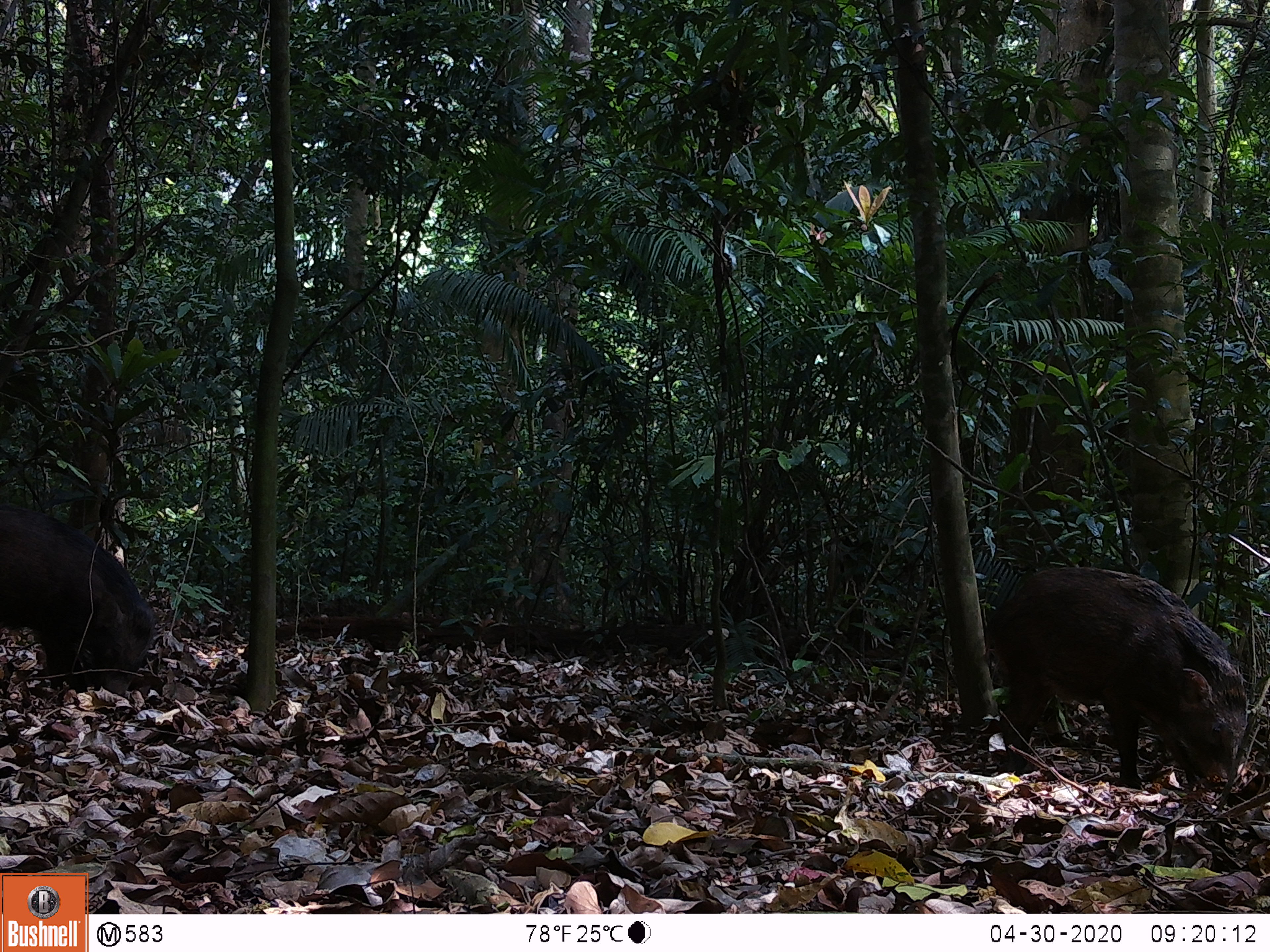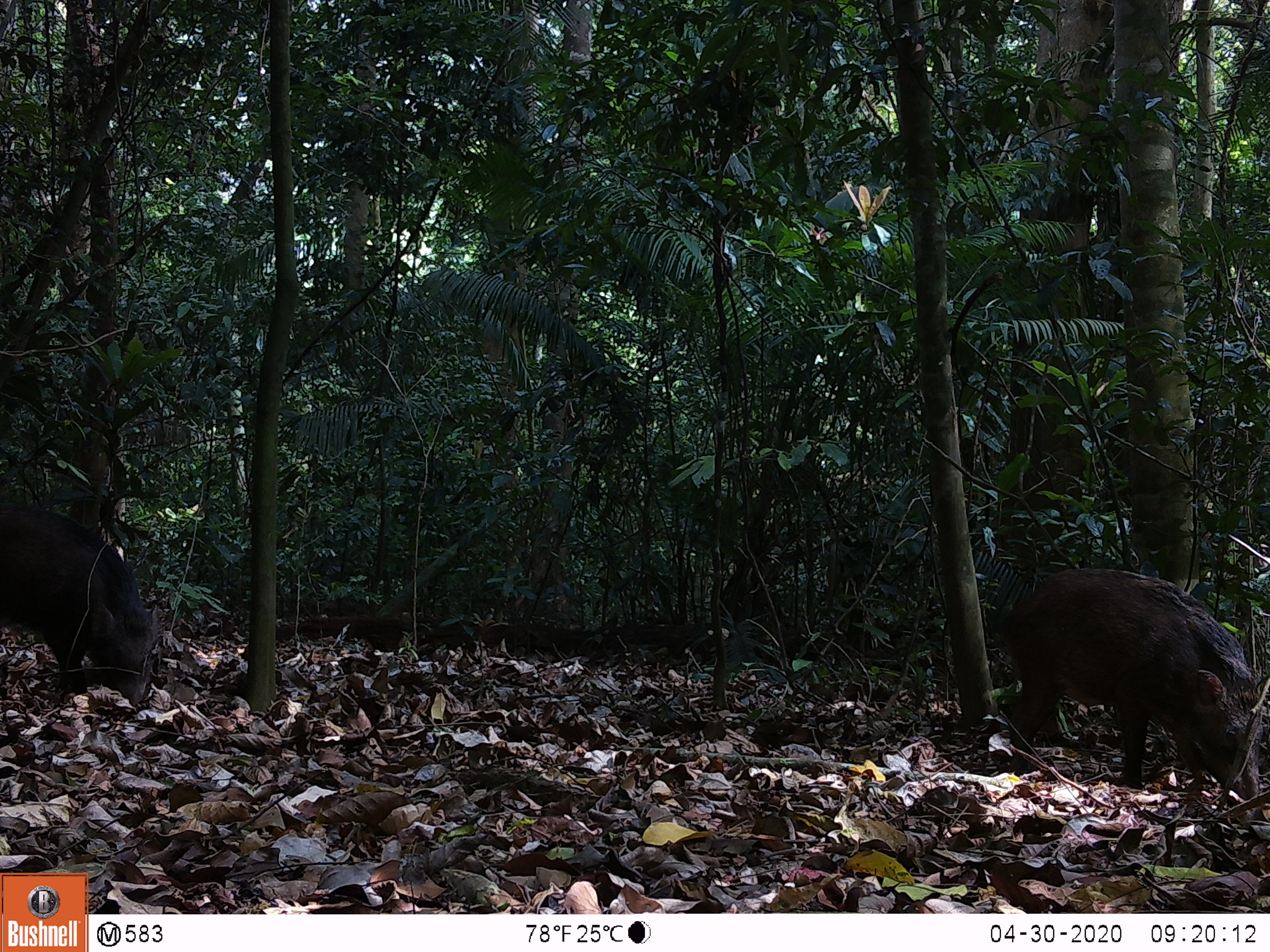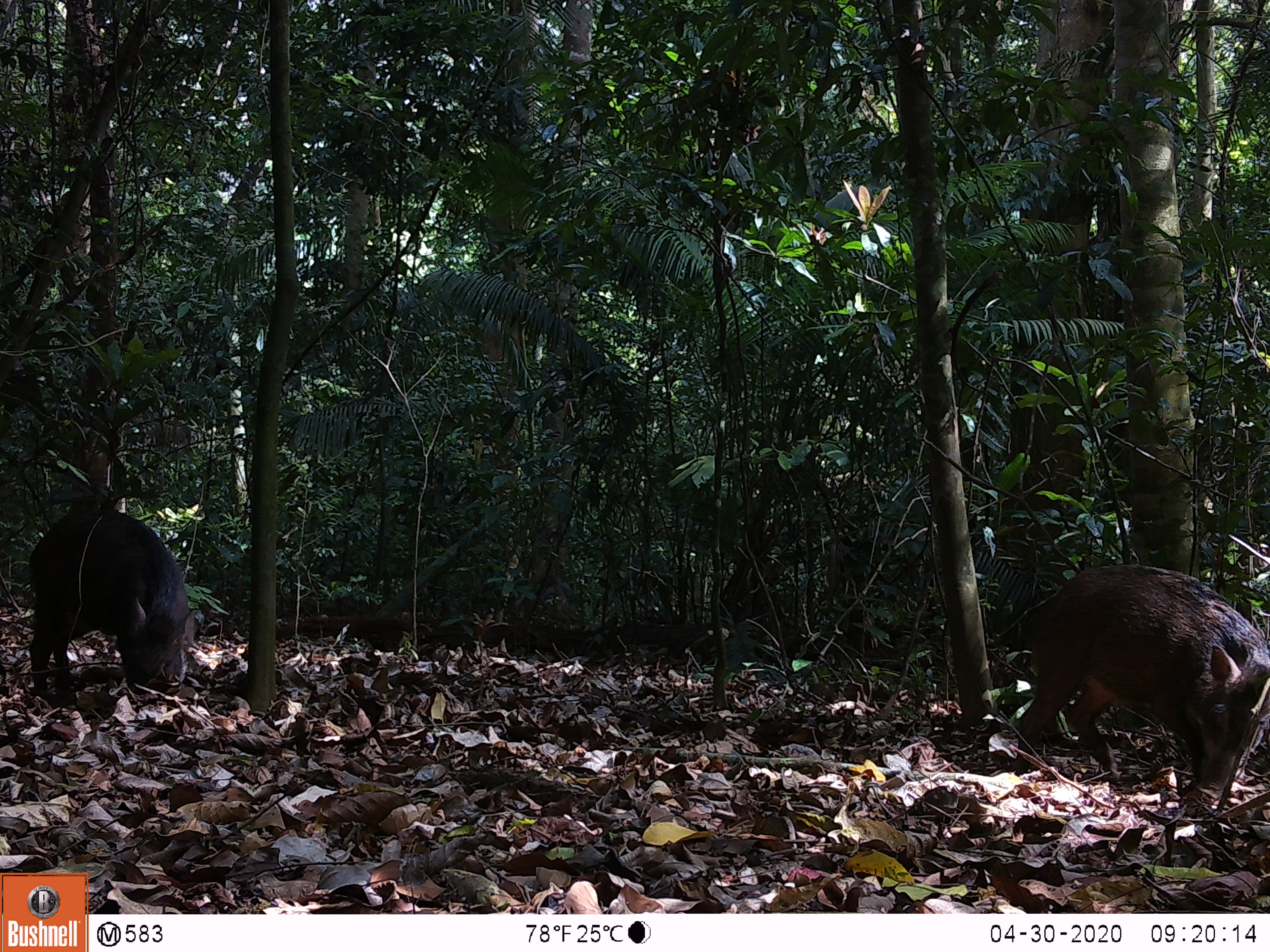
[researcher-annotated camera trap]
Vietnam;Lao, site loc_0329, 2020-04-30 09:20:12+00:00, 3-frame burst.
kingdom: Animalia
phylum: Chordata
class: Mammalia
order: Artiodactyla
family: Suidae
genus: Sus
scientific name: Sus scrofa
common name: eurasian wild pig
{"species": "eurasian wild pig (Sus scrofa)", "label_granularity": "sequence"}